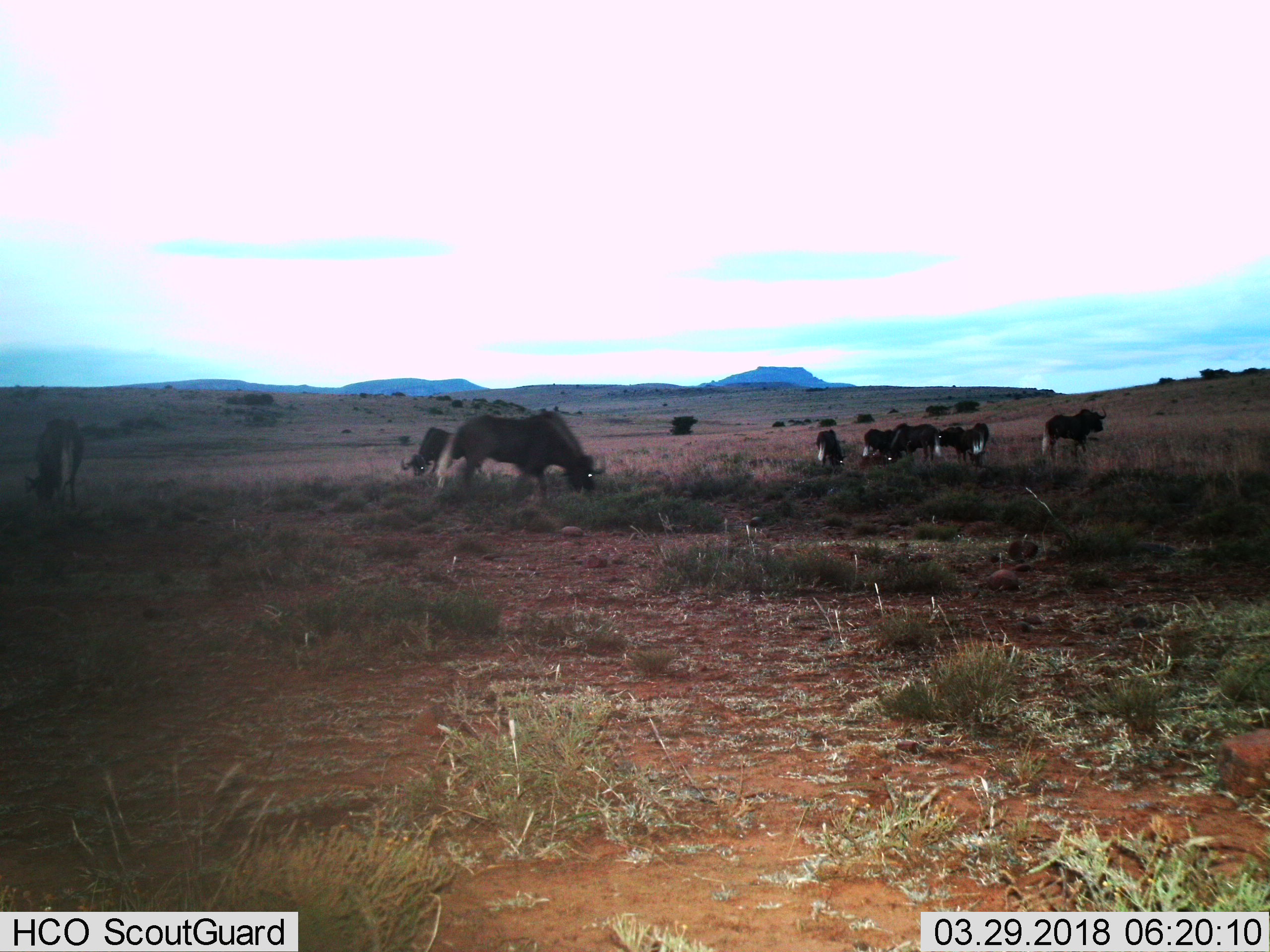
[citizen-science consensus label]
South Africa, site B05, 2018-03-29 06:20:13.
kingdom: Animalia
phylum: Chordata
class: Mammalia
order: Artiodactyla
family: Bovidae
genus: Syncerus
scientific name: Syncerus caffer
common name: cape buffalo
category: buffalo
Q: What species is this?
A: Buffalo (cape buffalo) (Syncerus caffer).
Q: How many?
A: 8.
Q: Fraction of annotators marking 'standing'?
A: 33%.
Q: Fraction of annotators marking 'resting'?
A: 0%.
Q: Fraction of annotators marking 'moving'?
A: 0%.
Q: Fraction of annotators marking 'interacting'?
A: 0%.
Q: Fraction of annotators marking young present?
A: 33%.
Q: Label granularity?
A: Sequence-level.